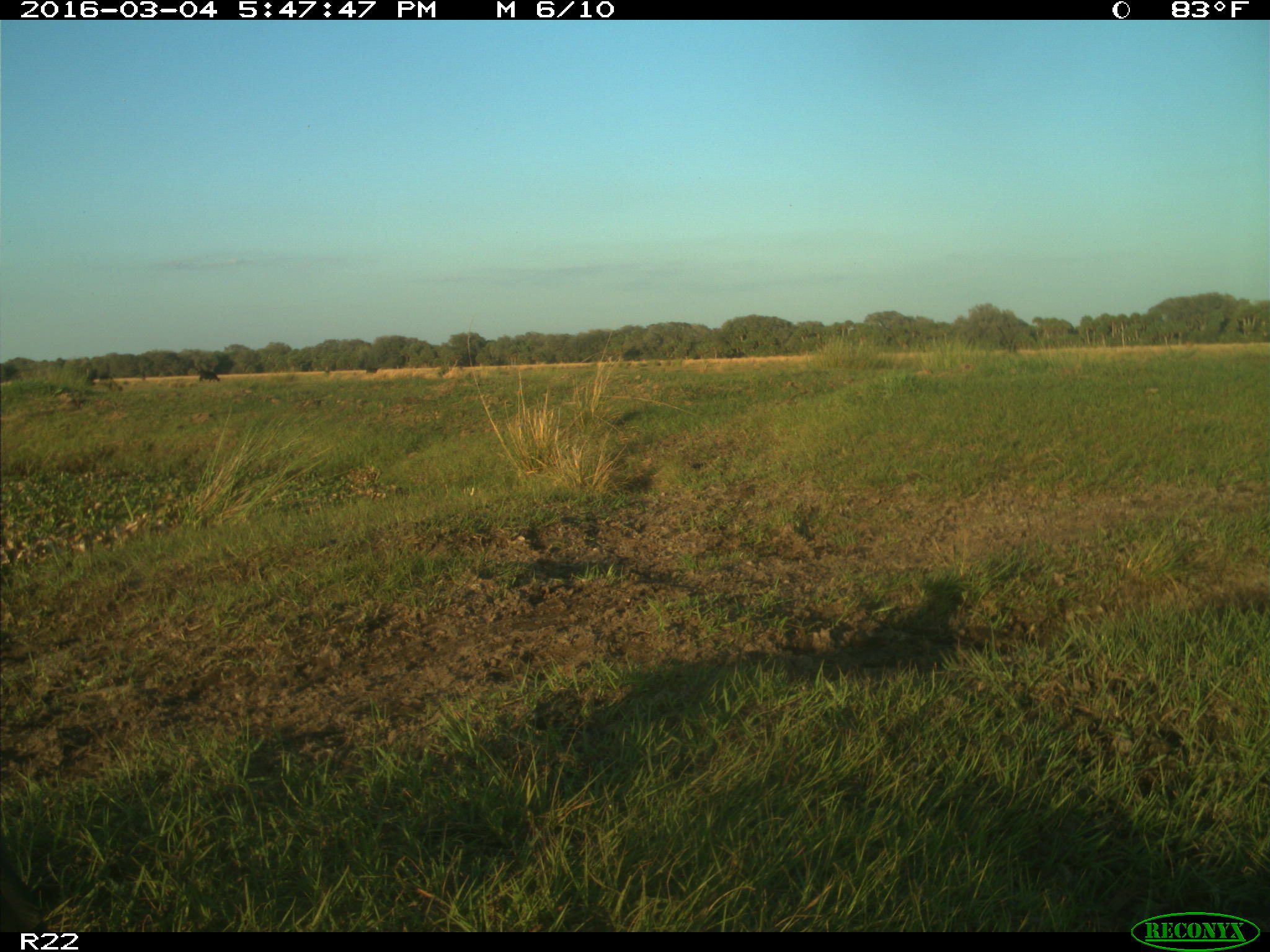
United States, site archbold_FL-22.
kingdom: Animalia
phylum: Chordata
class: Mammalia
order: Artiodactyla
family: Bovidae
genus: Bos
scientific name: Bos taurus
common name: domestic cow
Bos taurus (domestic cow).